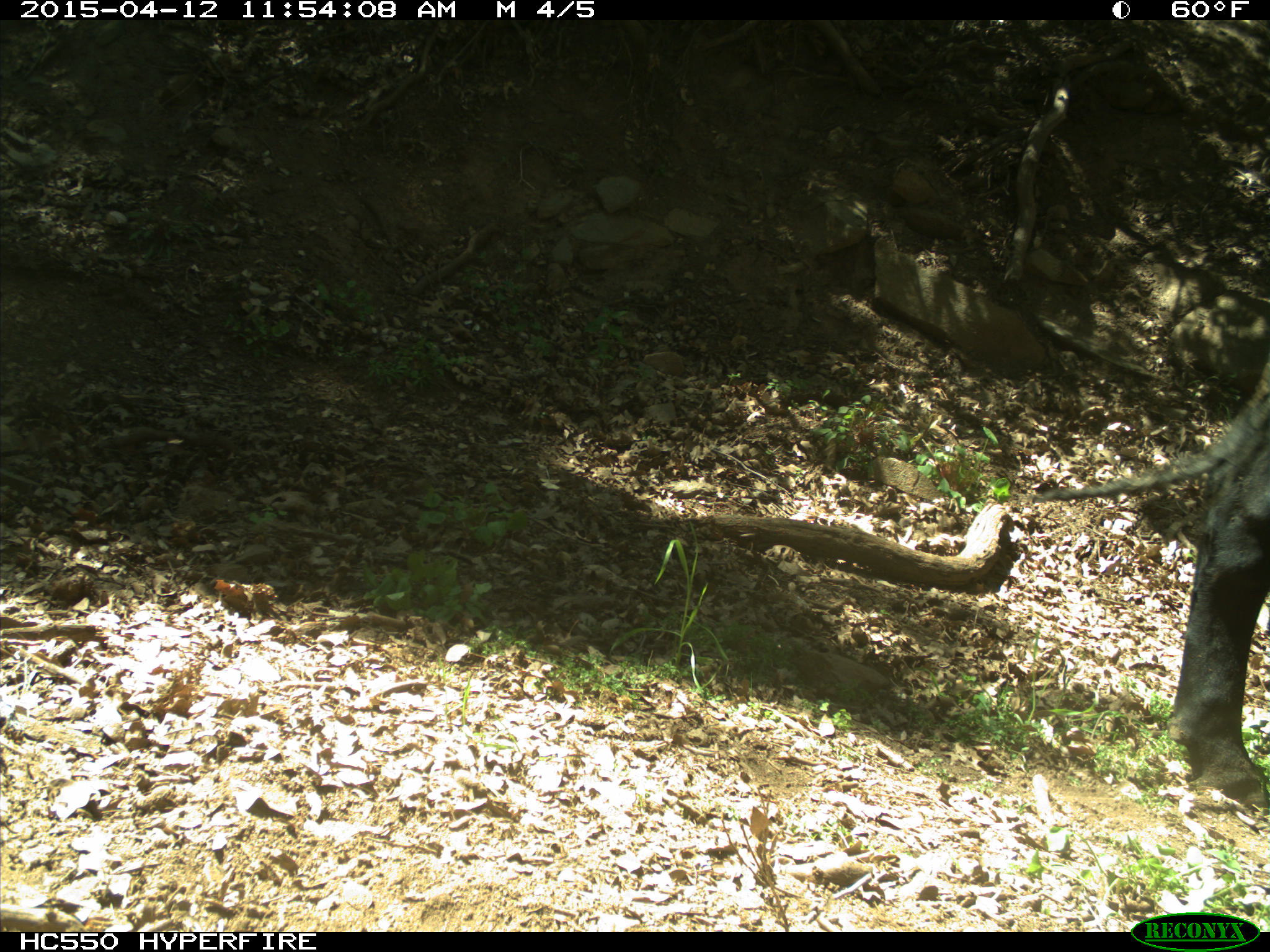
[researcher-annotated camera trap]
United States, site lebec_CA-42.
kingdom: Animalia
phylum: Chordata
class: Mammalia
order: Artiodactyla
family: Bovidae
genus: Bos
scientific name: Bos taurus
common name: domestic cow